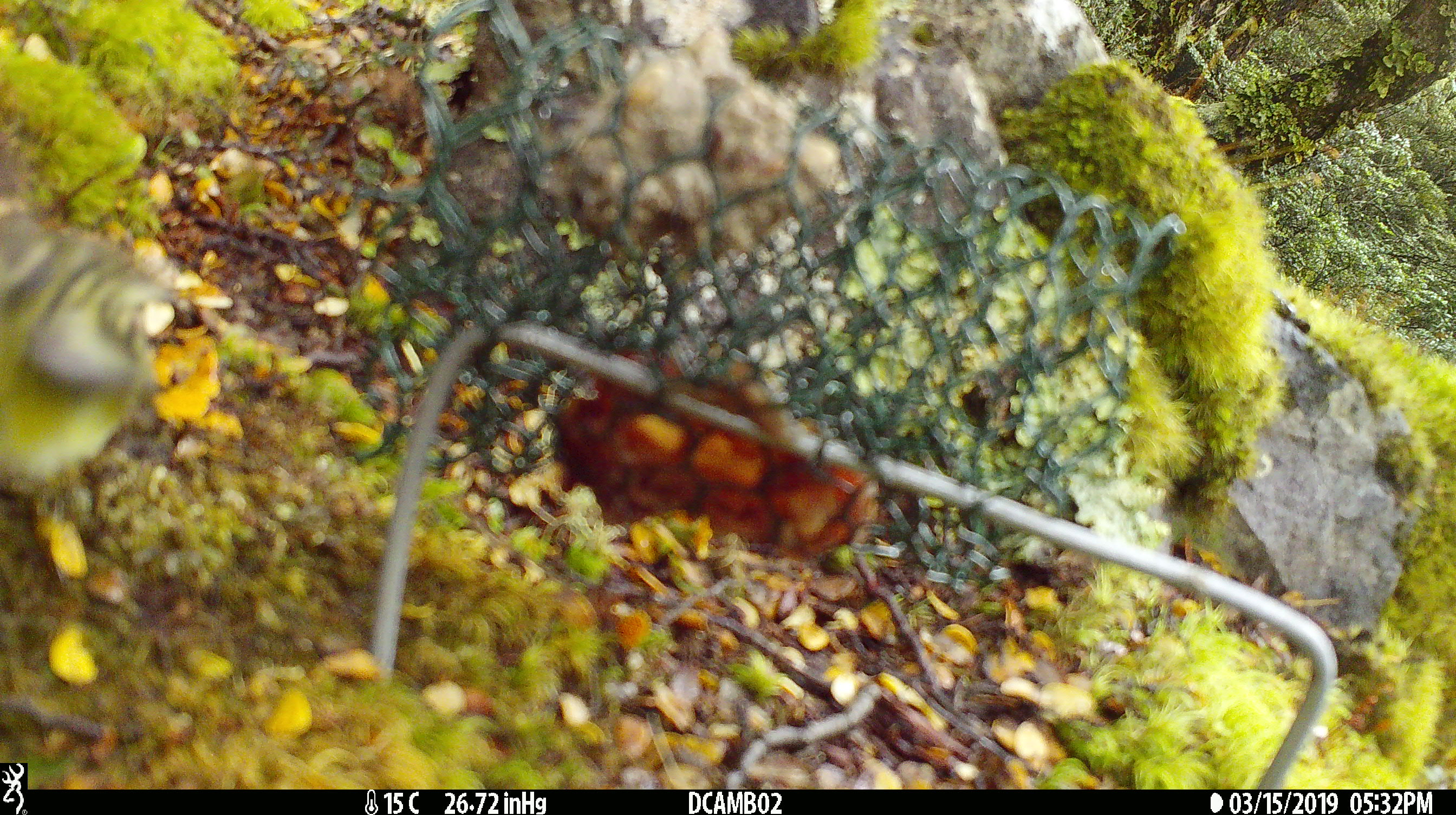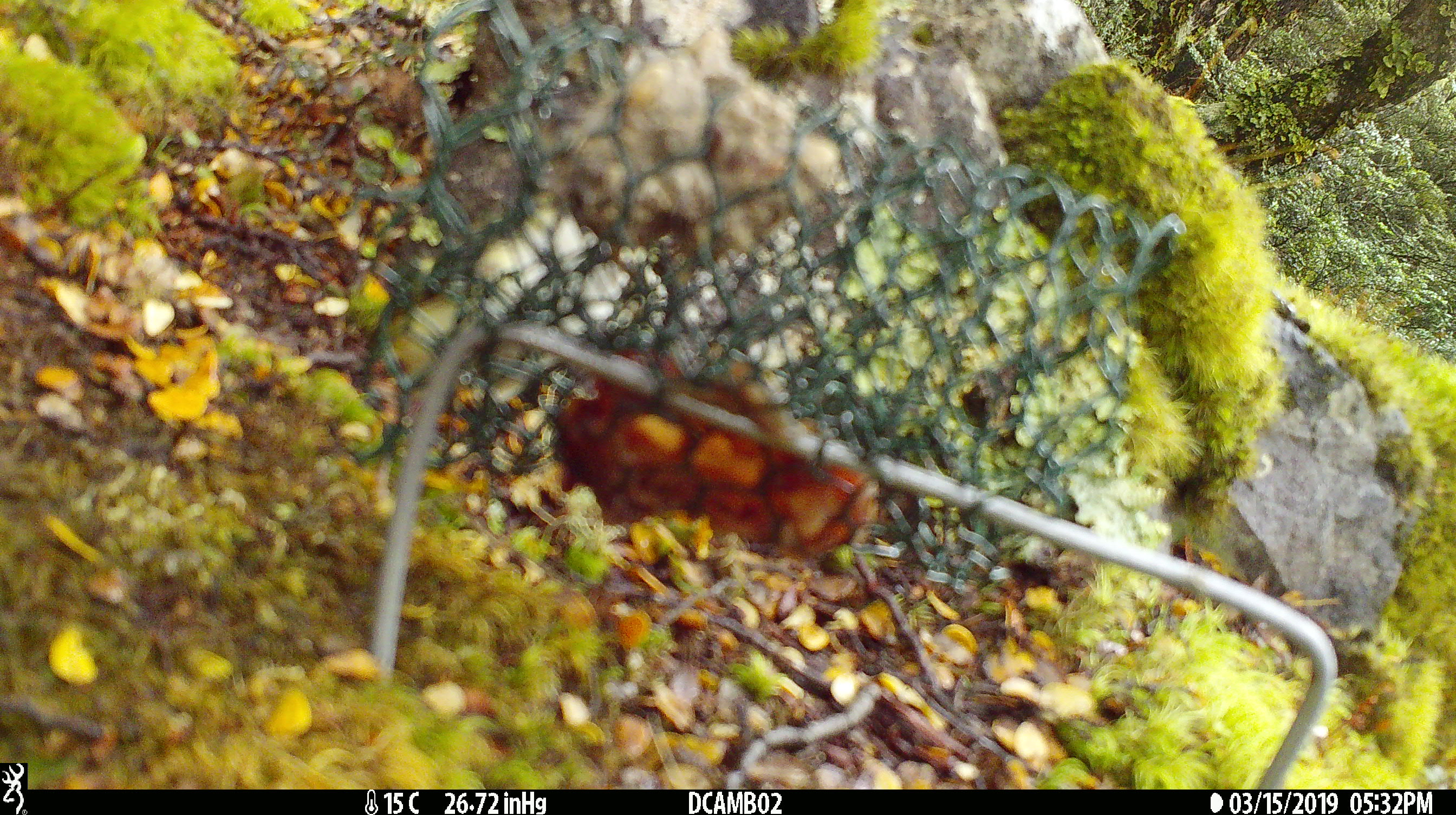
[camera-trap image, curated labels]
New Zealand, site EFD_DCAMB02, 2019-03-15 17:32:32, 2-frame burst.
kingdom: Animalia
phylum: Chordata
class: Aves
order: Passeriformes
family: Acanthisittidae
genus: Acanthisitta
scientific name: Acanthisitta chloris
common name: rifleman